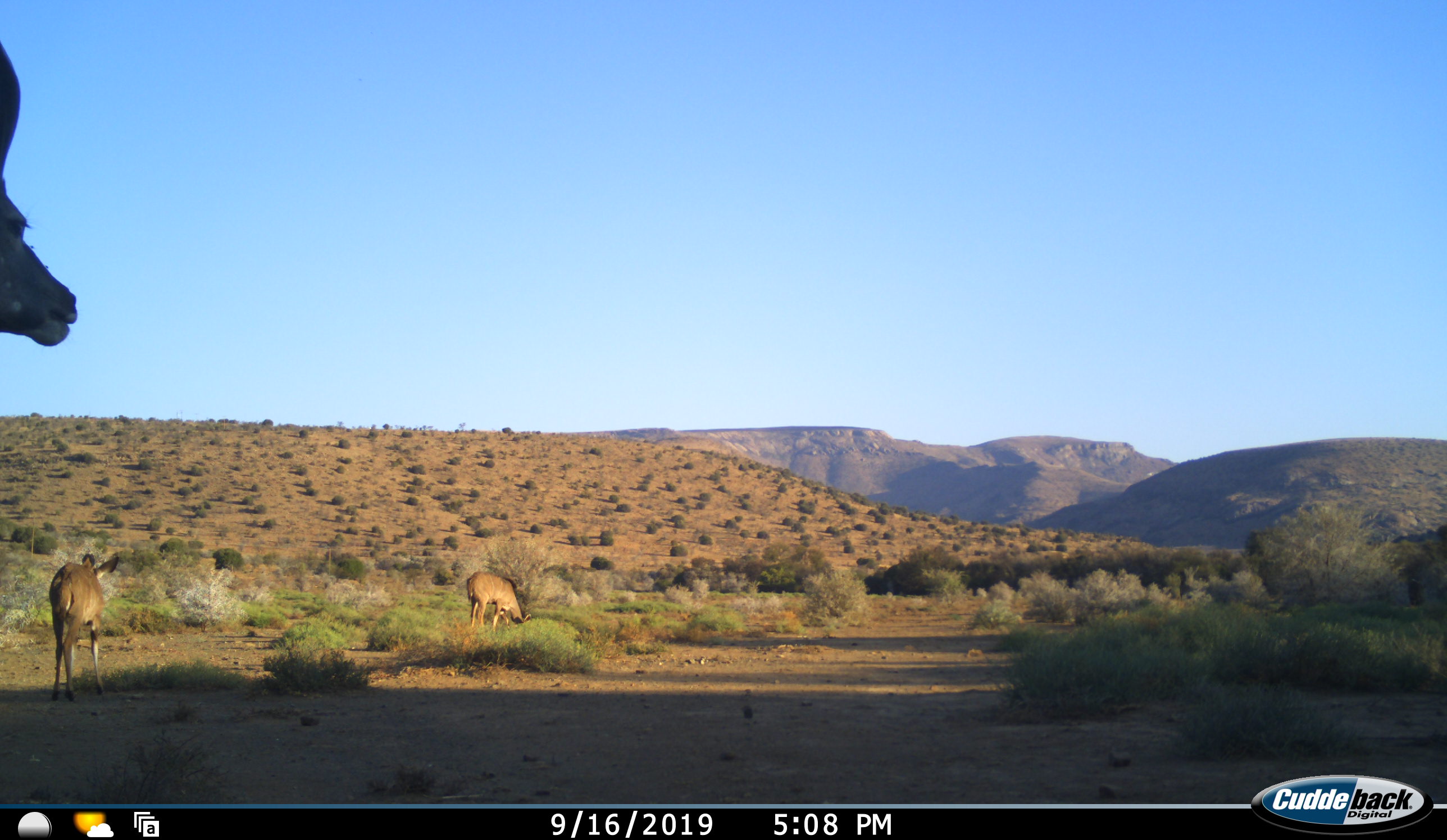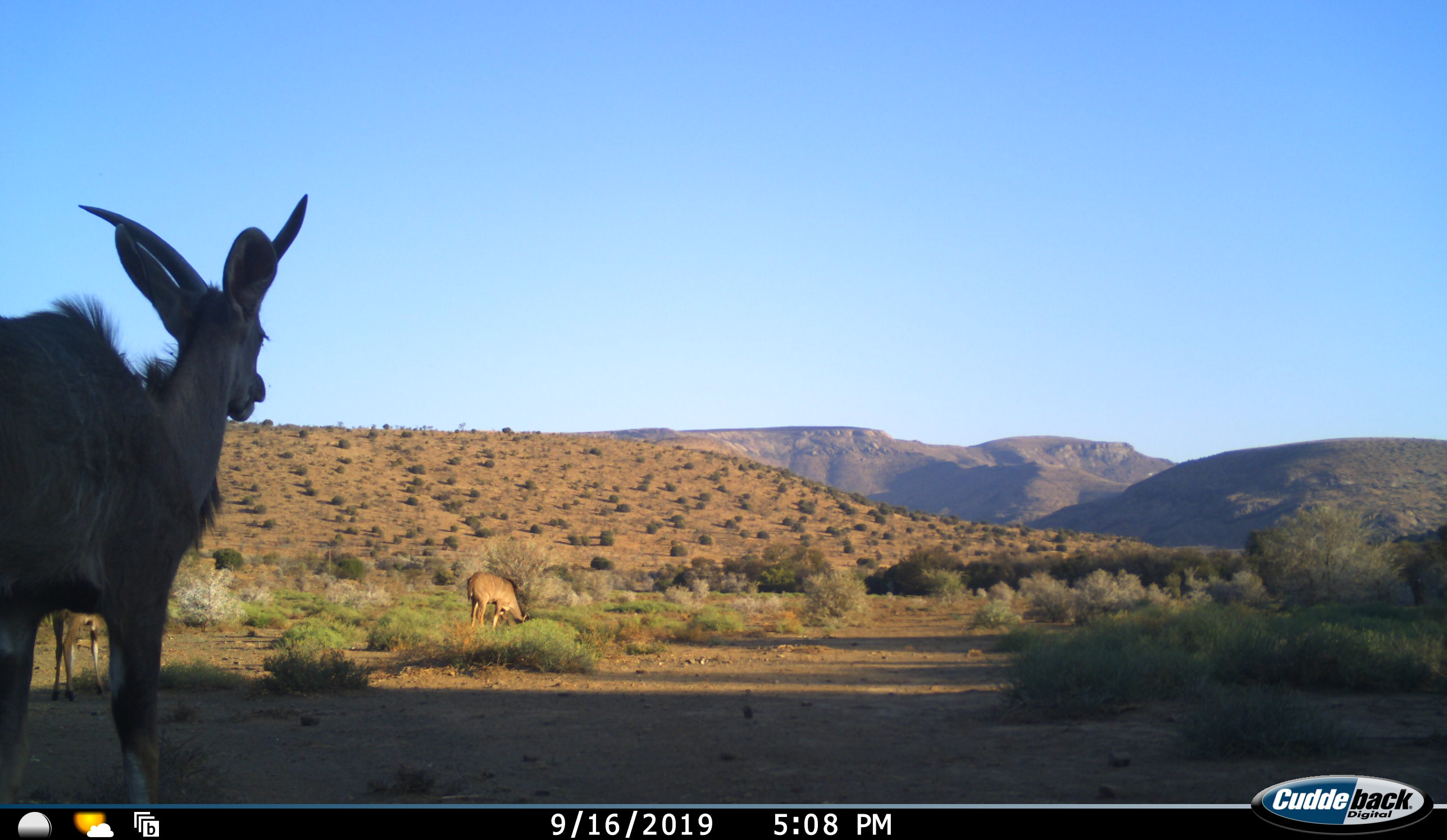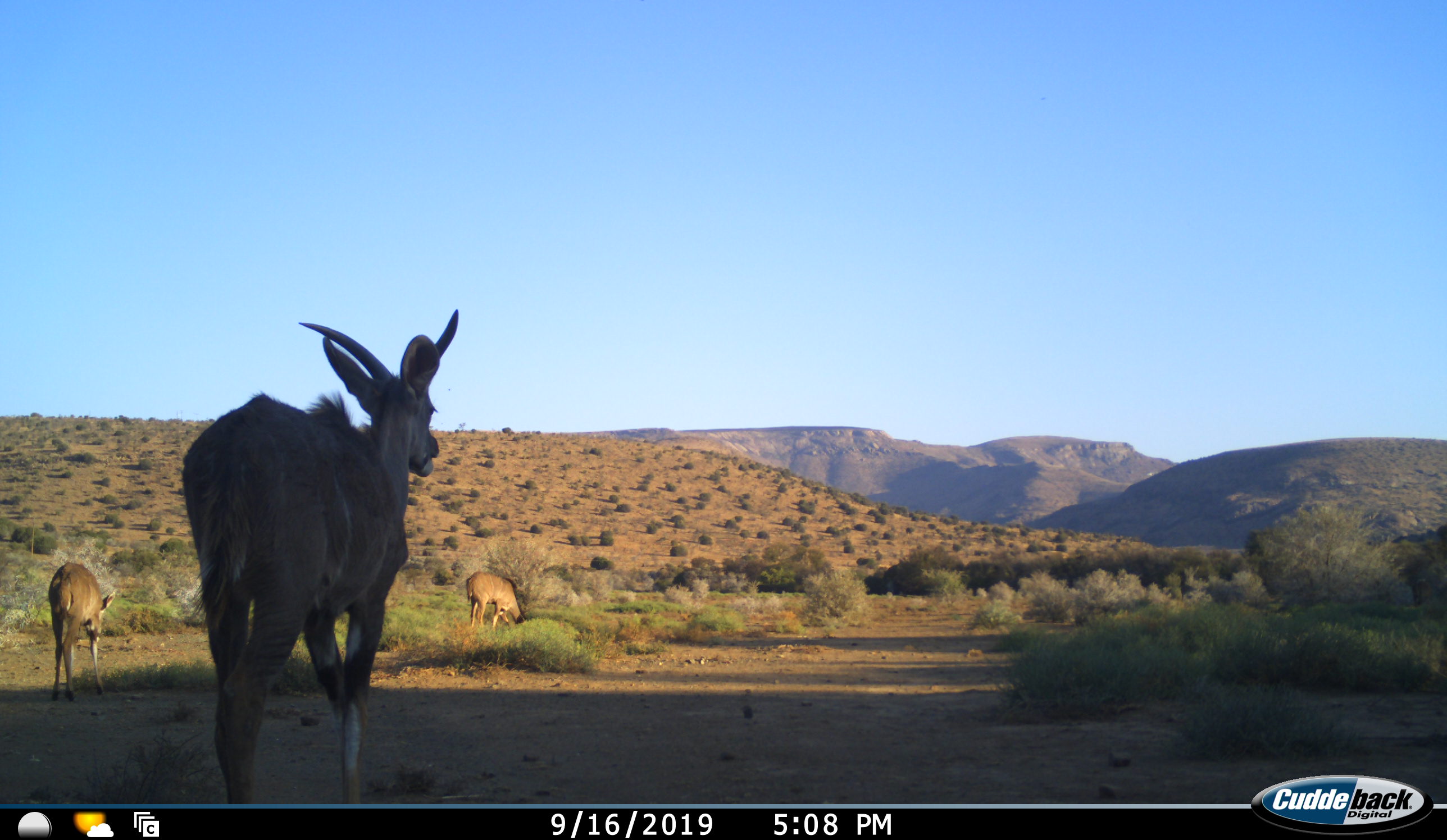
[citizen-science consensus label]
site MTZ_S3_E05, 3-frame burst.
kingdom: Animalia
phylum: Chordata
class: Mammalia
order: Artiodactyla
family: Bovidae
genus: Tragelaphus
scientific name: Tragelaphus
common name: kudu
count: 3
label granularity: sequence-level